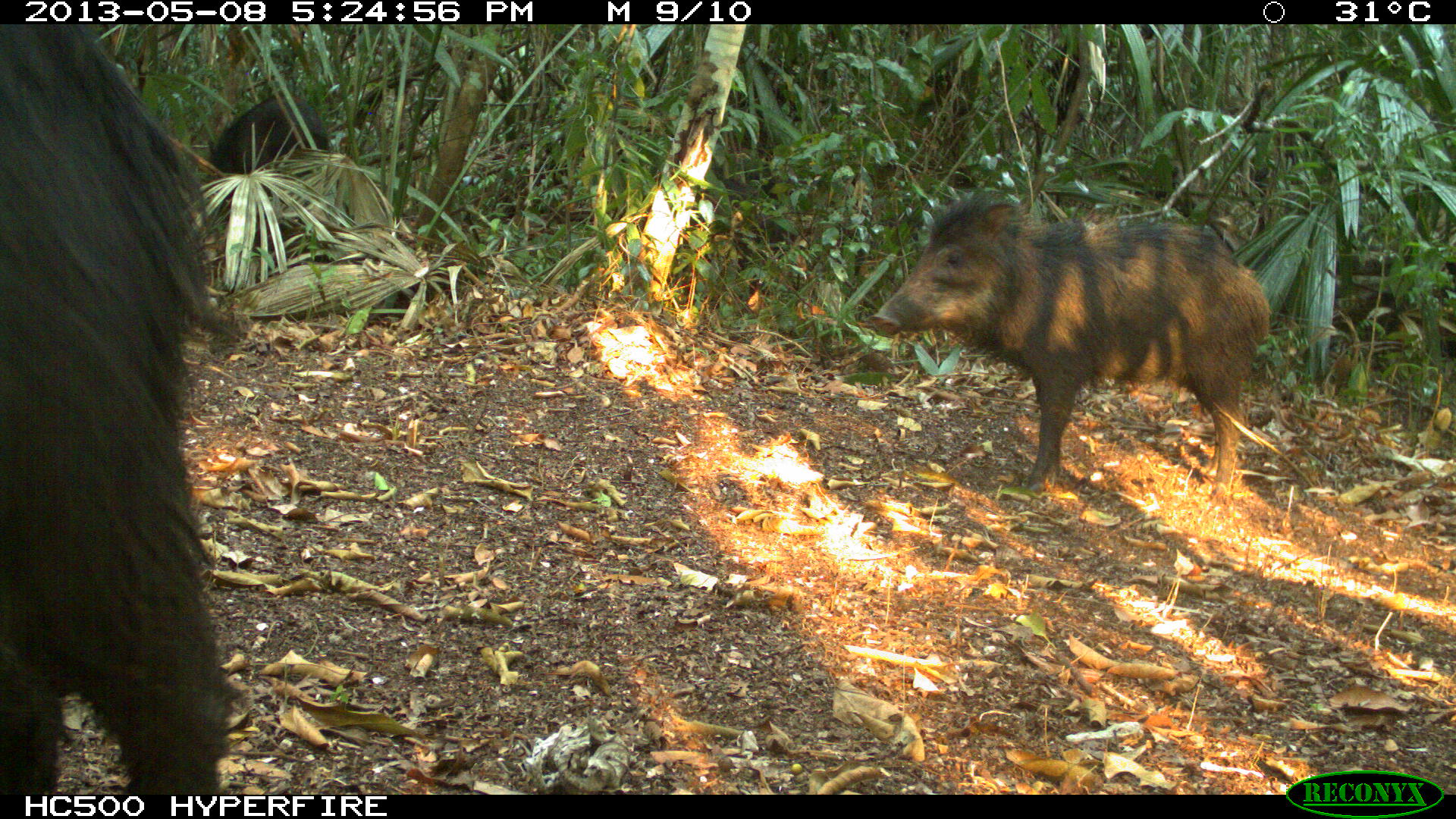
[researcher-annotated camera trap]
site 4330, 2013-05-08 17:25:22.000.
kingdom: Animalia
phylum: Chordata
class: Mammalia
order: Artiodactyla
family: Tayassuidae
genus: Tayassu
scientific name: Tayassu pecari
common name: white-lipped peccary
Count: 4.